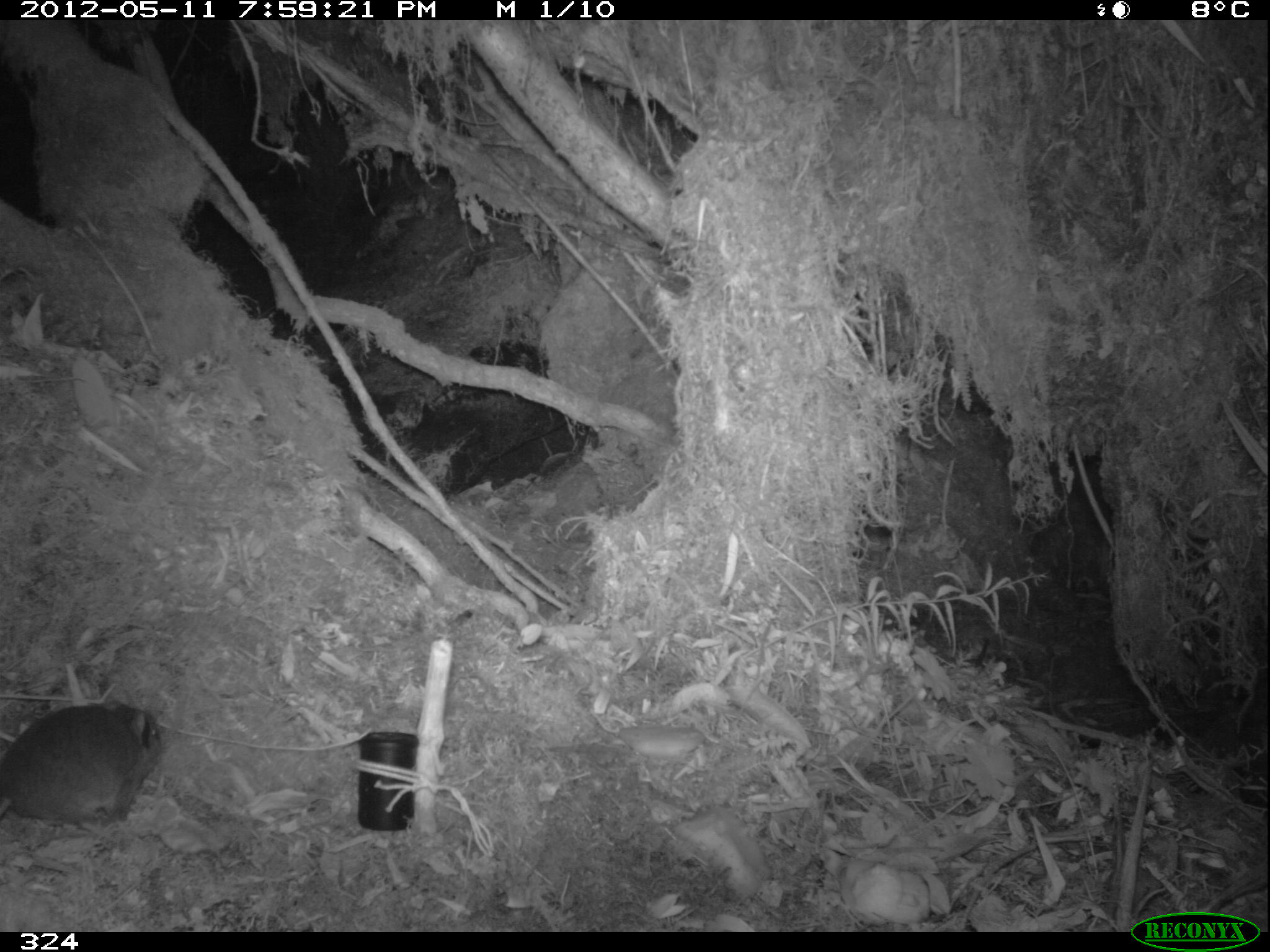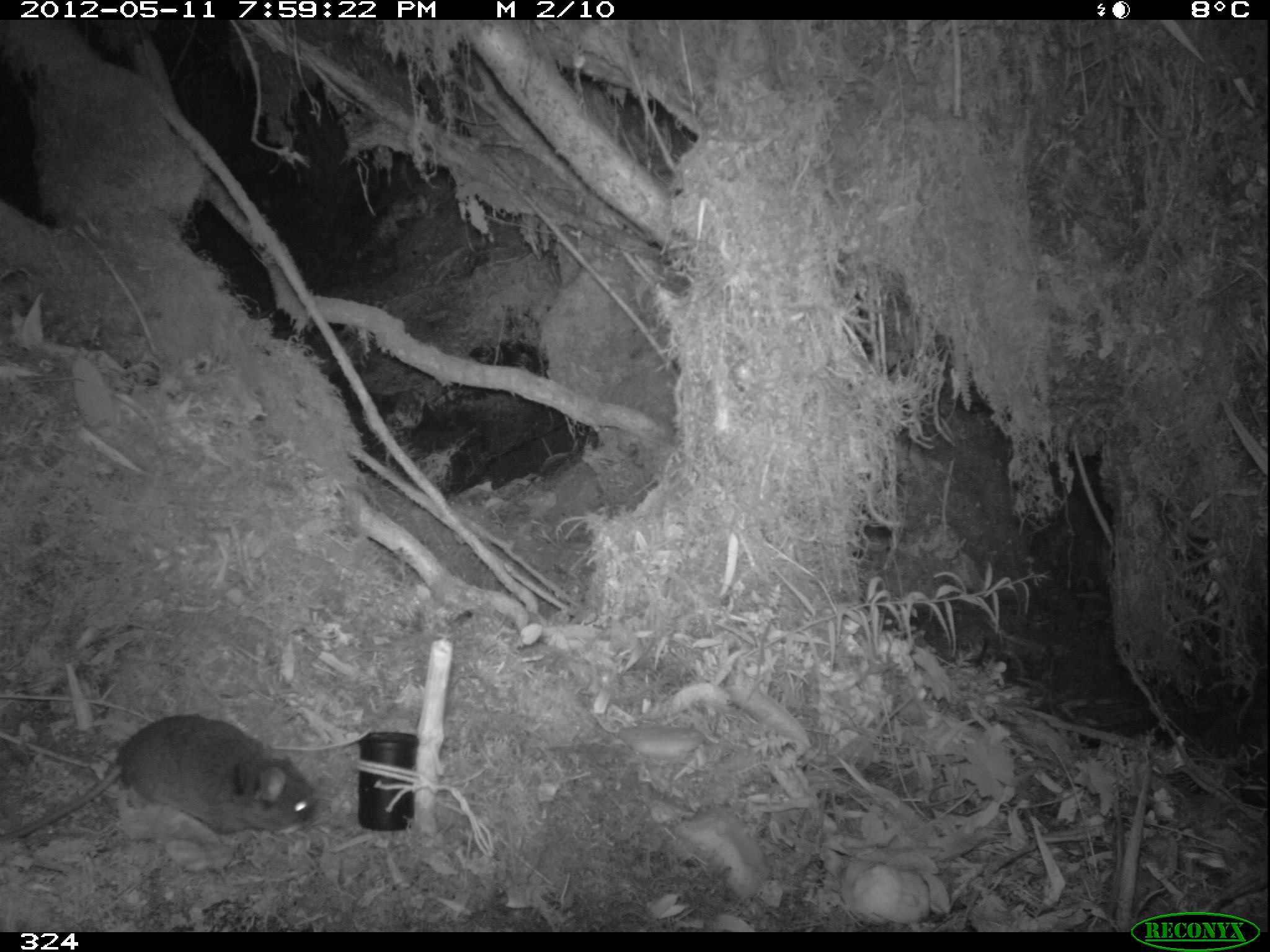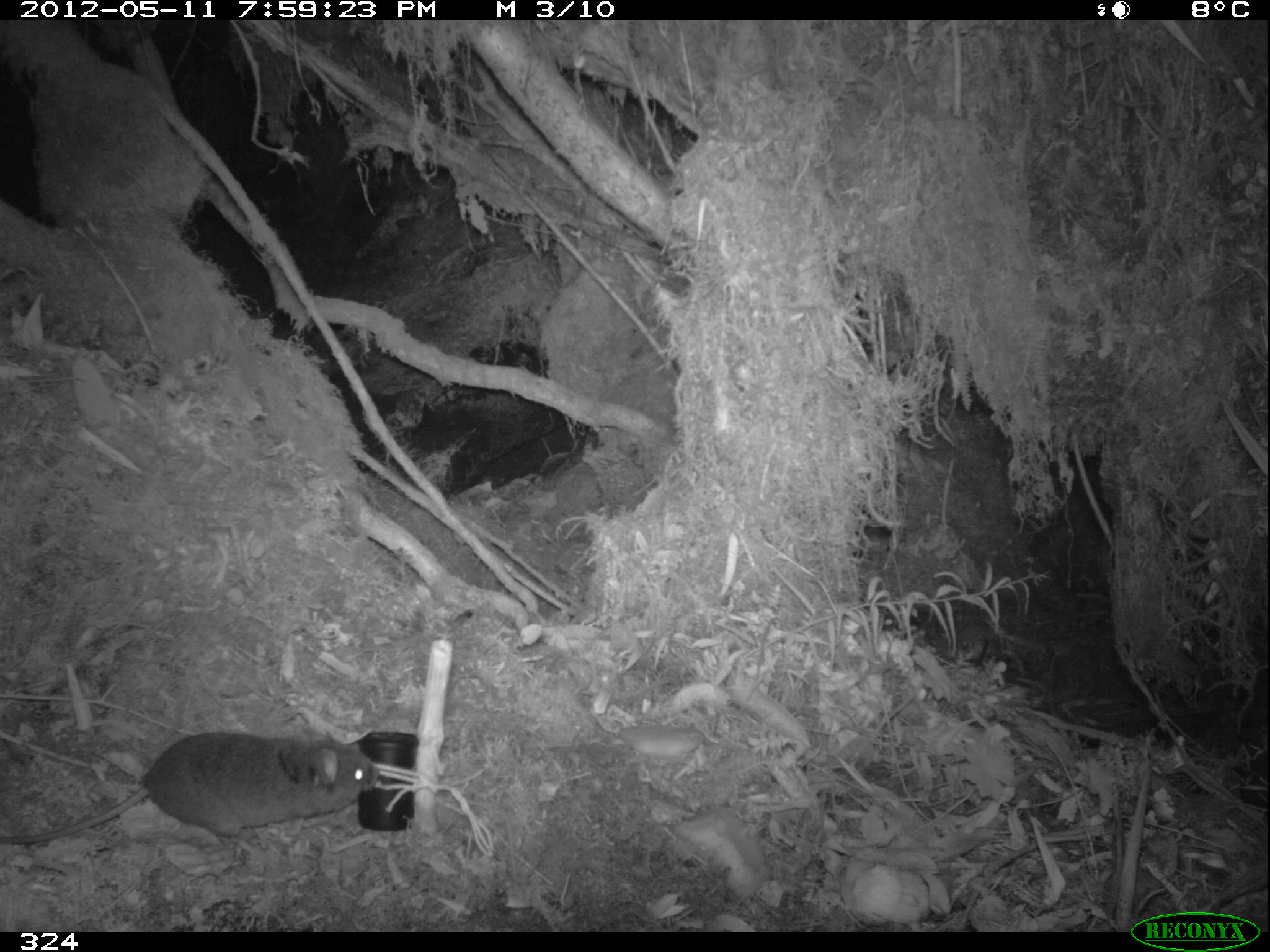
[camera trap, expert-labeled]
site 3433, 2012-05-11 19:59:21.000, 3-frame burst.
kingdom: Animalia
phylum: Chordata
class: Mammalia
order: Rodentia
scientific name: Rodentia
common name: rodents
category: unknown rodent